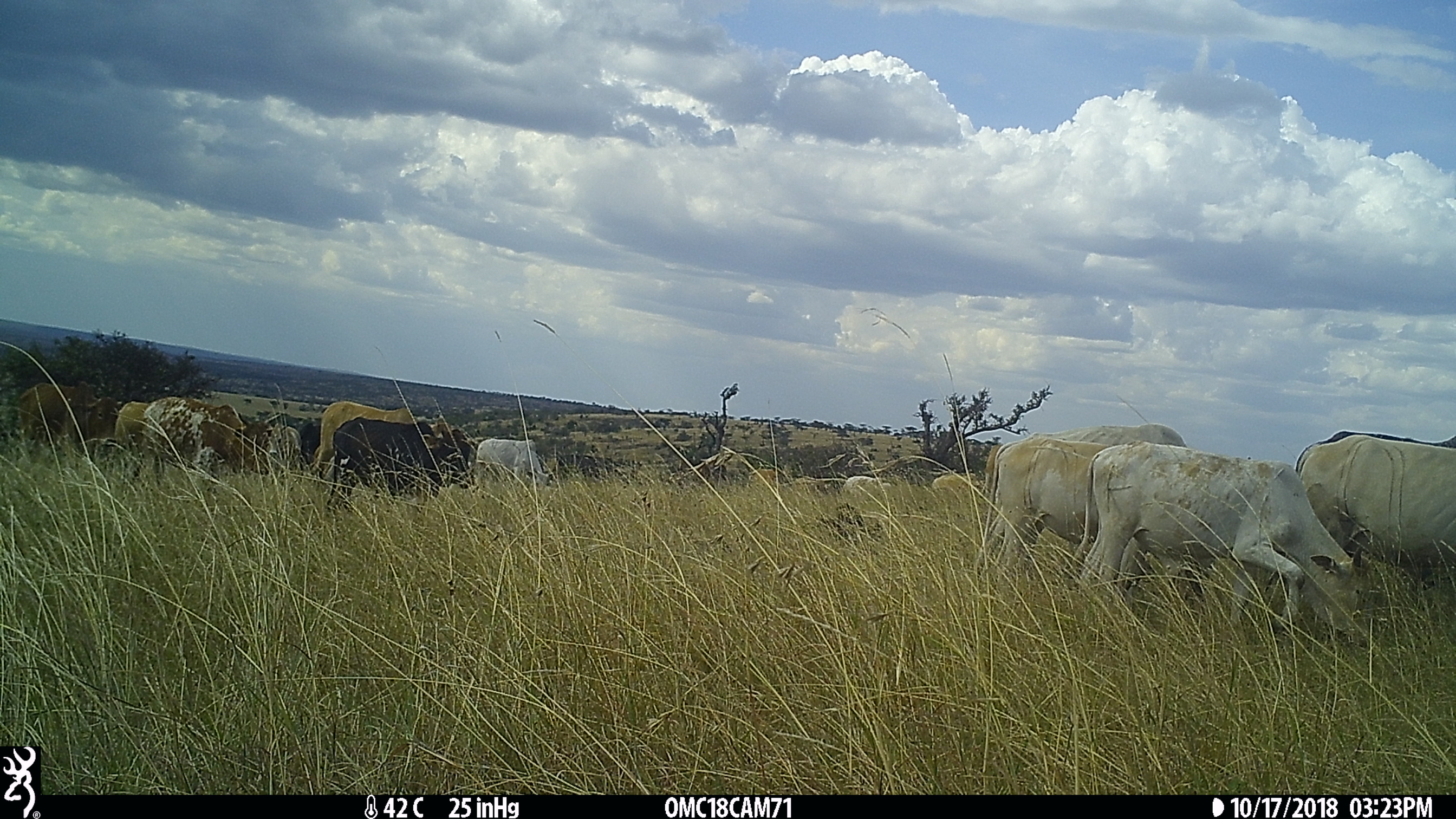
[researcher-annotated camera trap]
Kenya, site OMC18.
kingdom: Animalia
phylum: Chordata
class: Mammalia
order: Artiodactyla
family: Bovidae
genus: Bos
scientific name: Bos taurus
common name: cattle